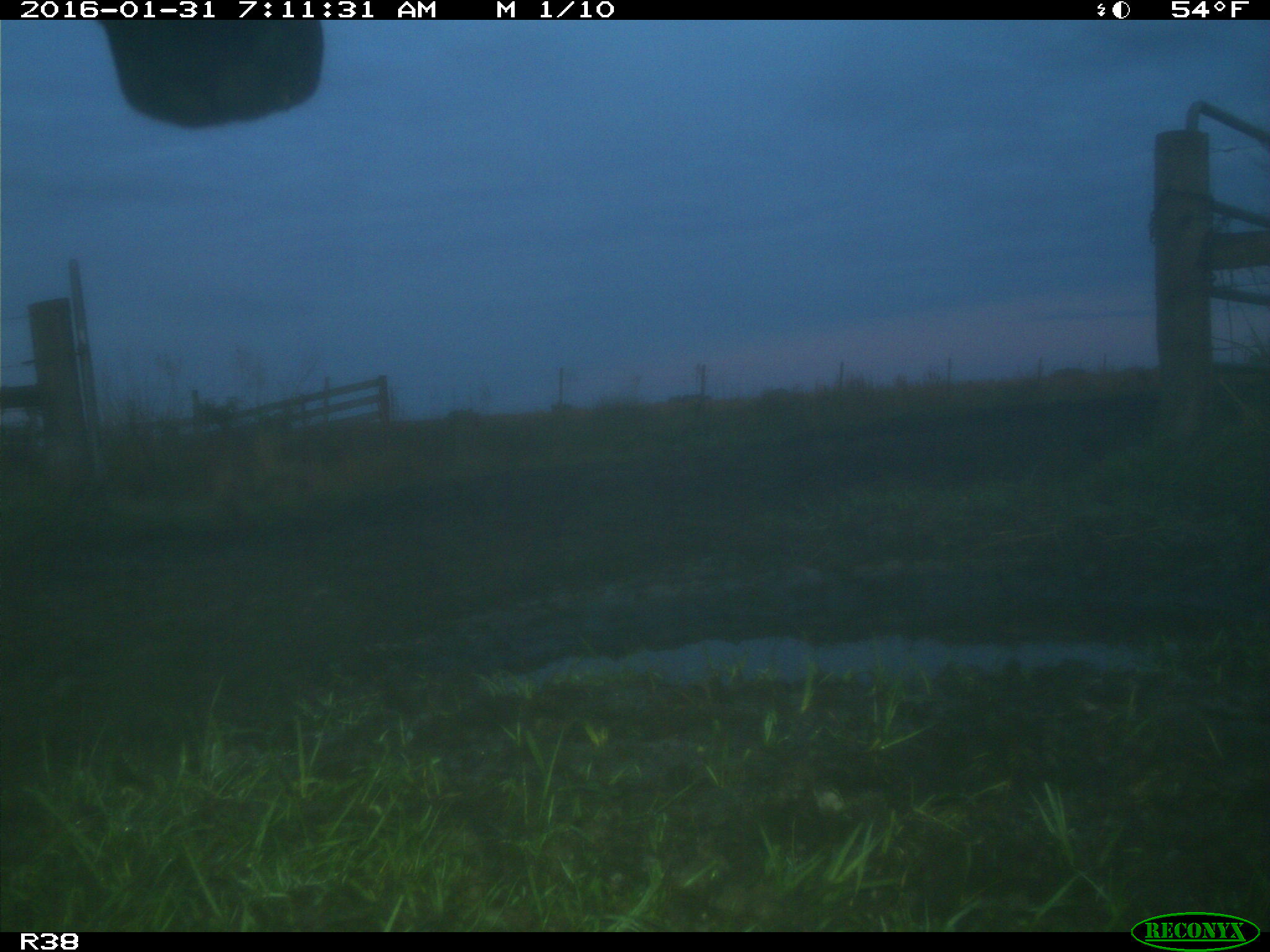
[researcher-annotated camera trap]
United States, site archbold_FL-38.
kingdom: Animalia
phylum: Chordata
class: Mammalia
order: Artiodactyla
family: Bovidae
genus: Bos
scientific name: Bos taurus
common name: domestic cow